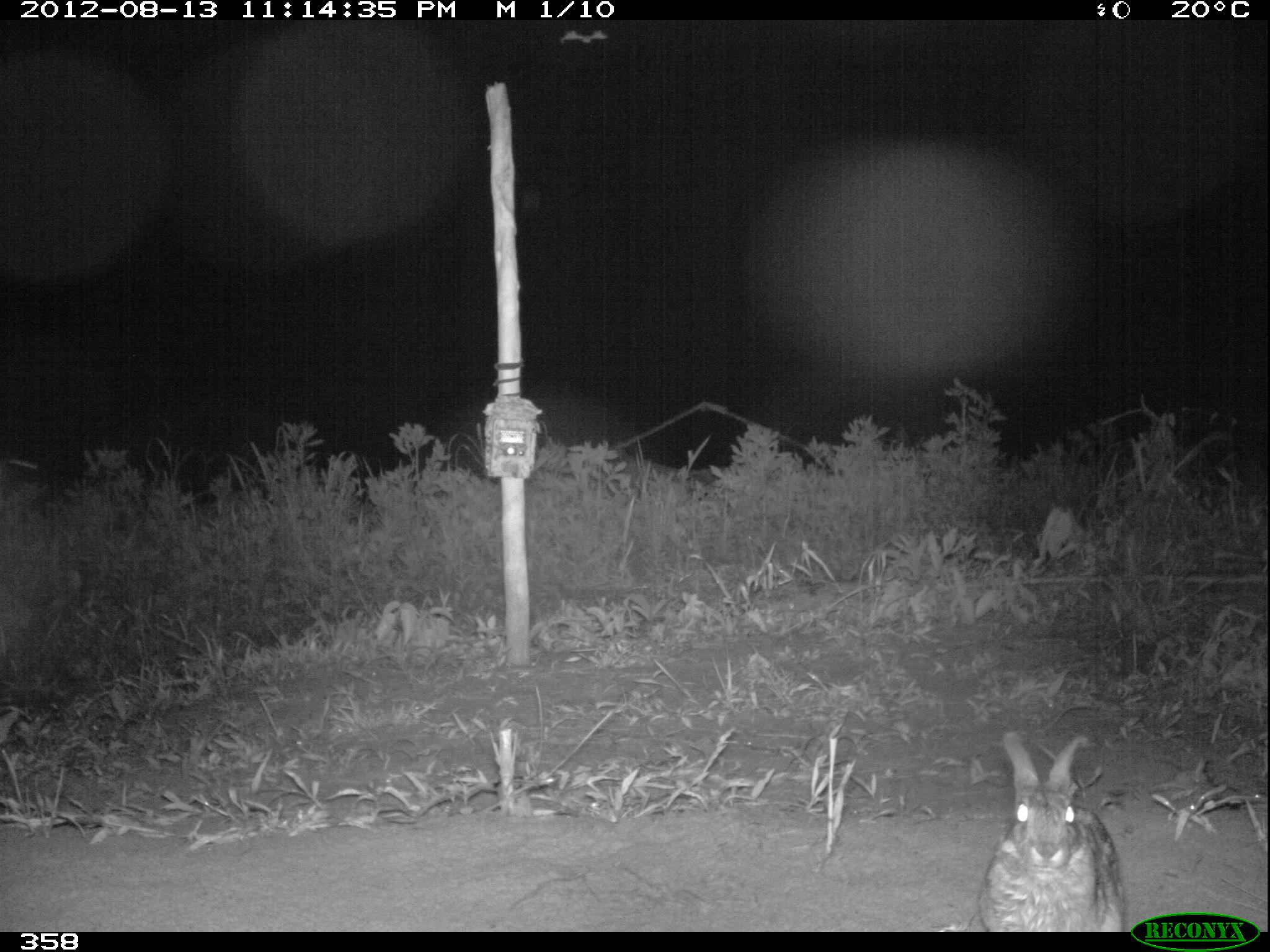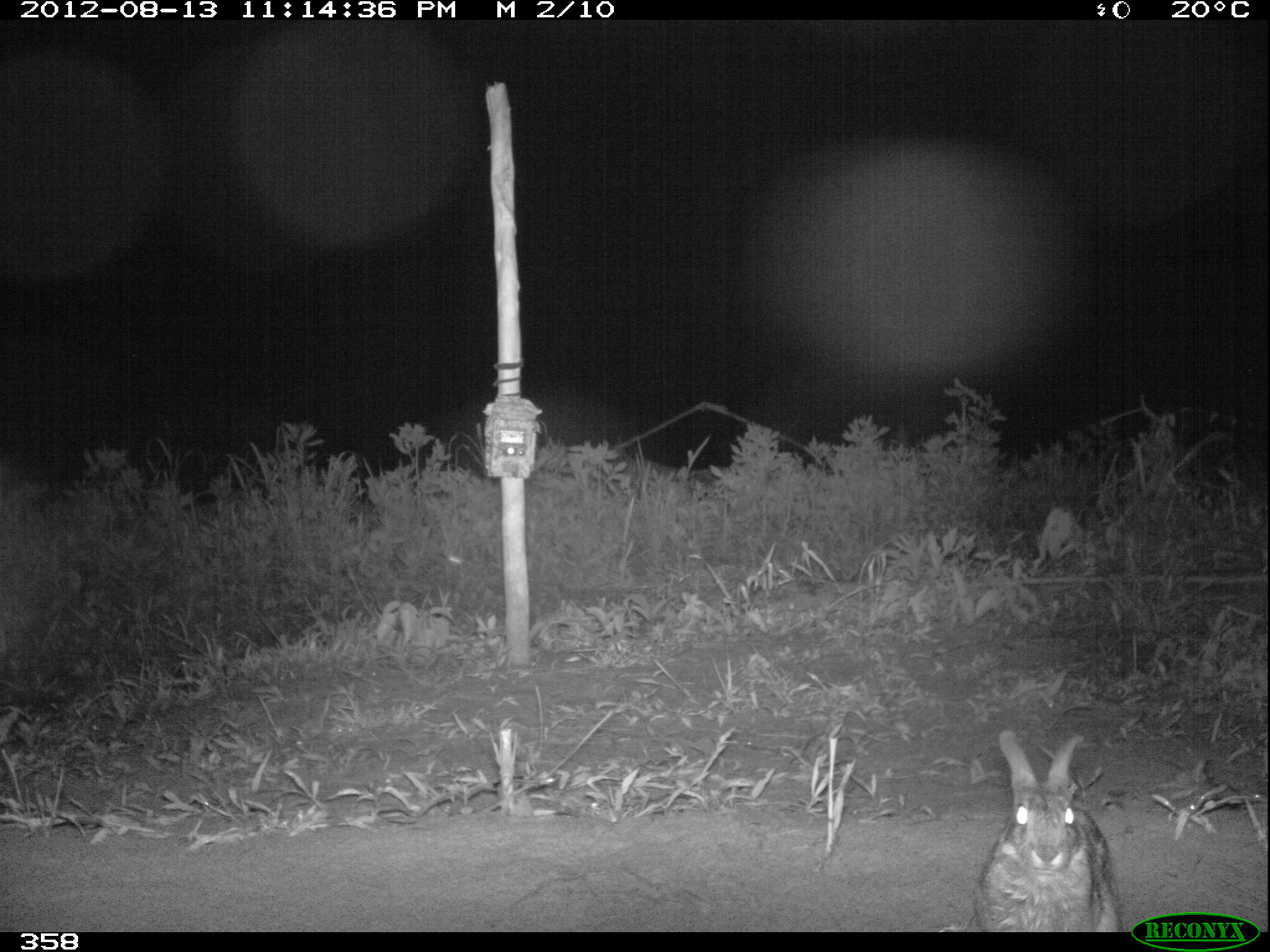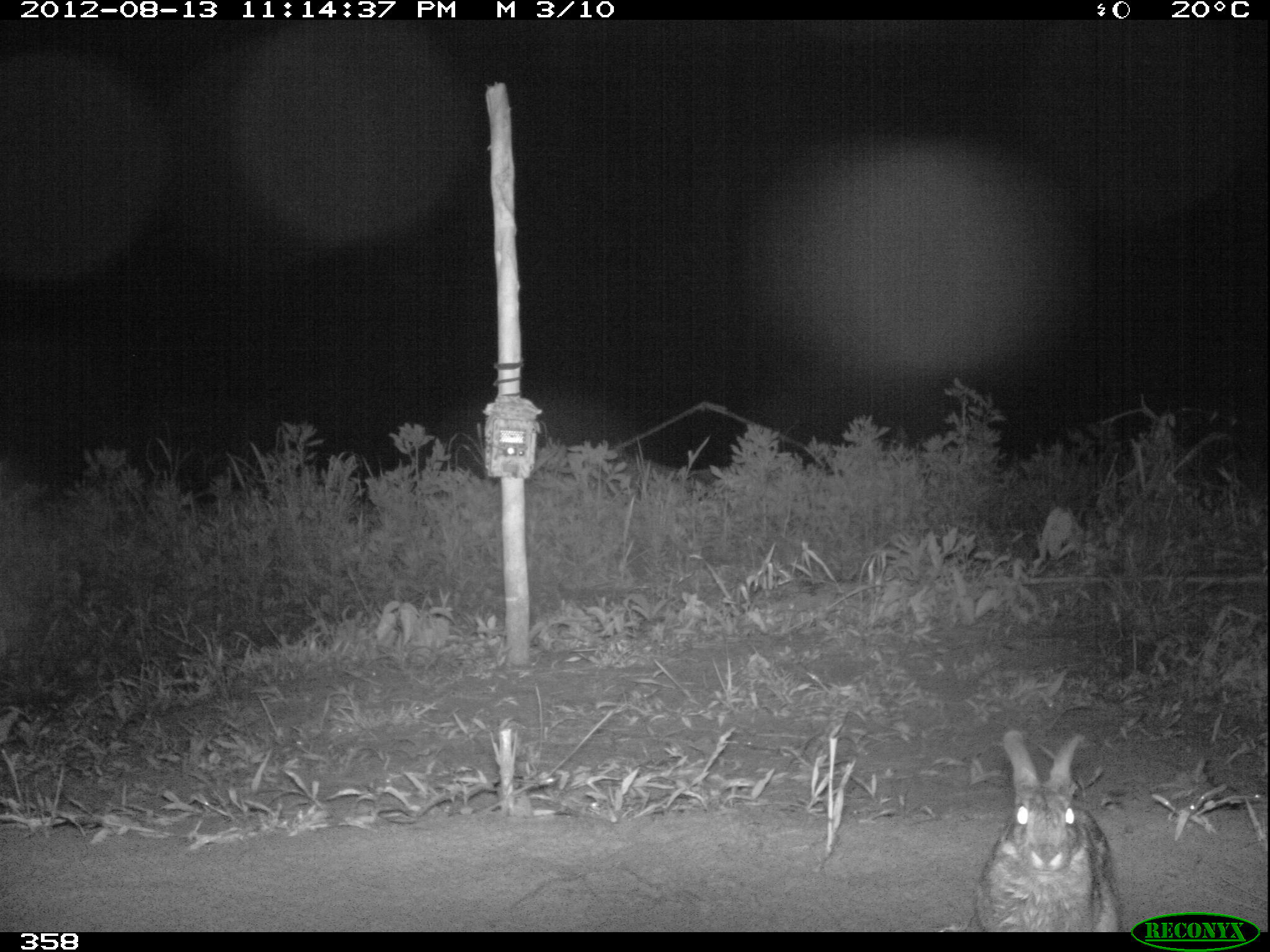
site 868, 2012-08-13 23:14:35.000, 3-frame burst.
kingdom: Animalia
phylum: Chordata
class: Mammalia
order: Lagomorpha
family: Leporidae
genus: Sylvilagus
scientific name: Sylvilagus brasiliensis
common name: tapeti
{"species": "Sylvilagus brasiliensis (tapeti)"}